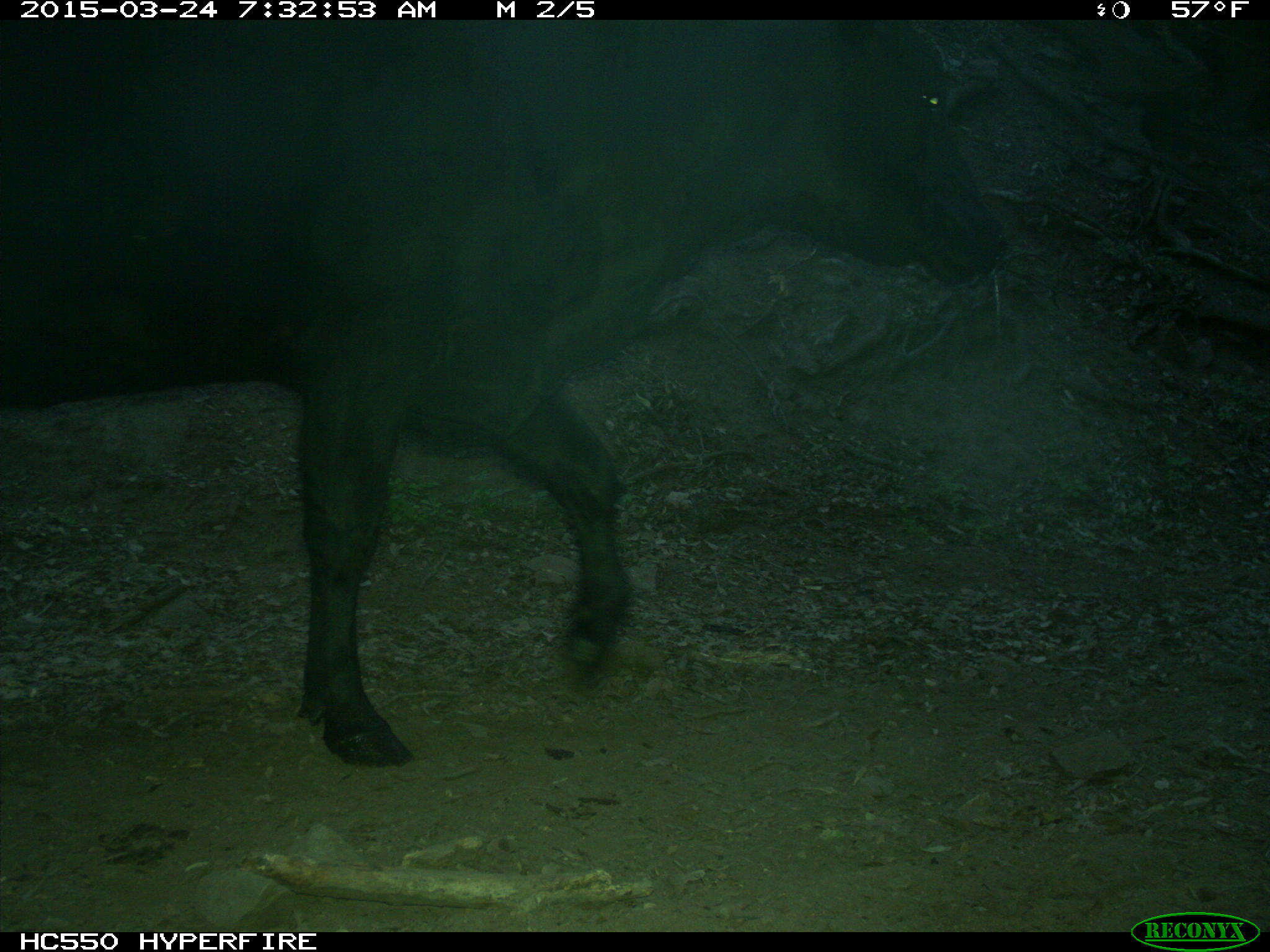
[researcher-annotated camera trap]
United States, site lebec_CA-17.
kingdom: Animalia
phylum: Chordata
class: Mammalia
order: Artiodactyla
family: Bovidae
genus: Bos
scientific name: Bos taurus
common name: domestic cow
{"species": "Bos taurus (domestic cow)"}